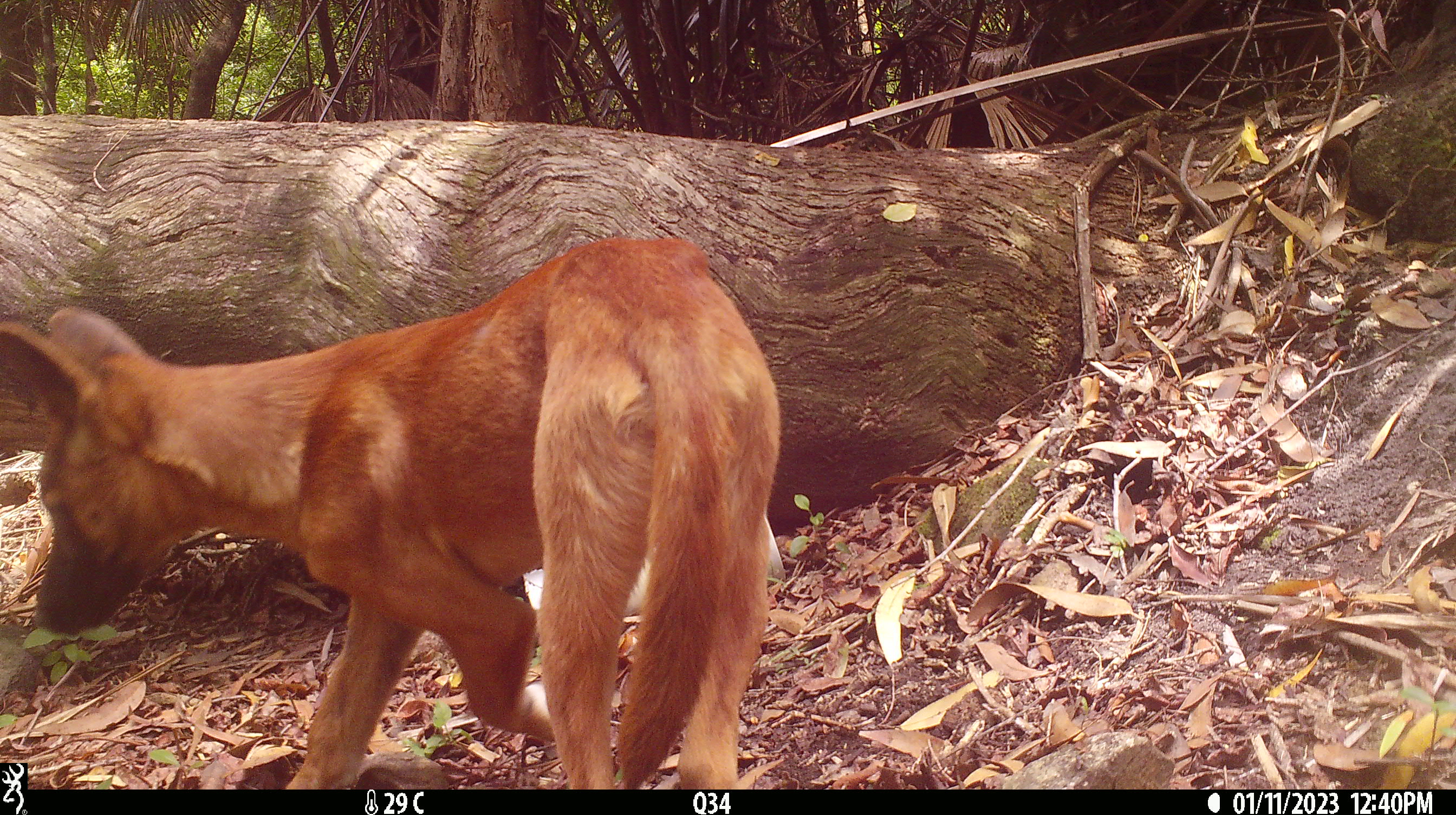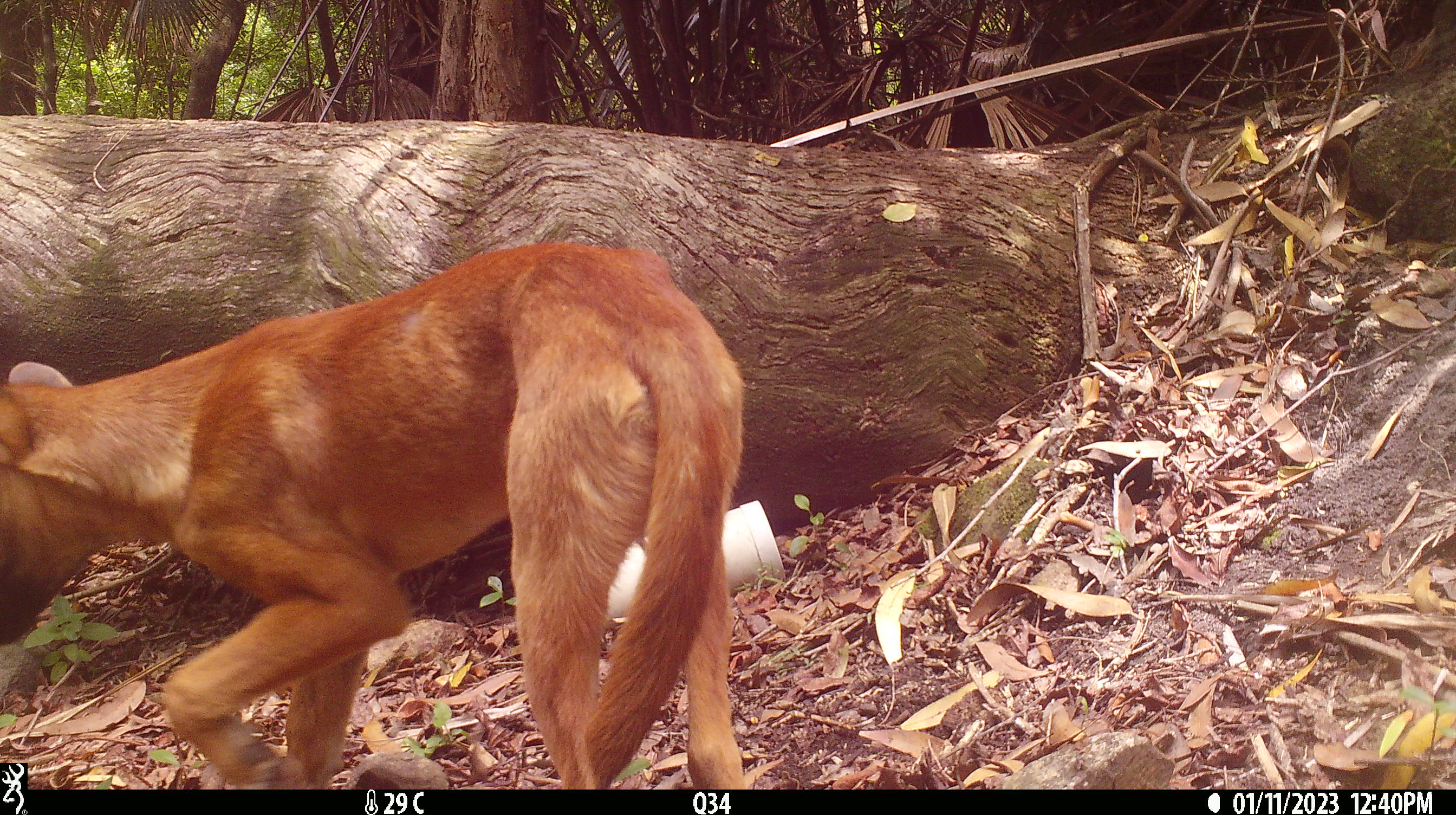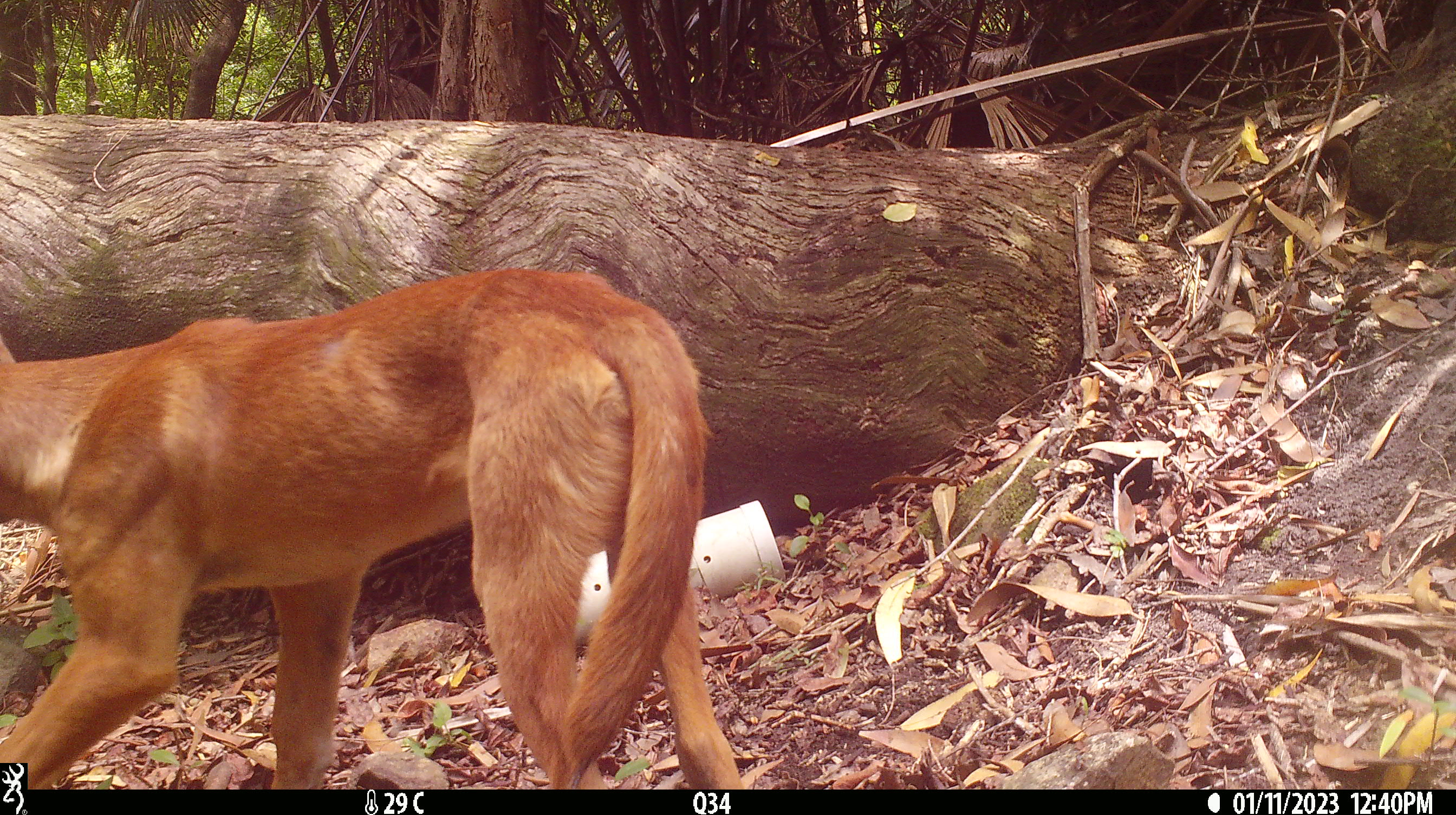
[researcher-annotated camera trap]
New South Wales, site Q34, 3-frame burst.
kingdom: Animalia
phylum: Chordata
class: Mammalia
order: Carnivora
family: Canidae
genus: Canis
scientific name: Canis familiaris dingo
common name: dingo